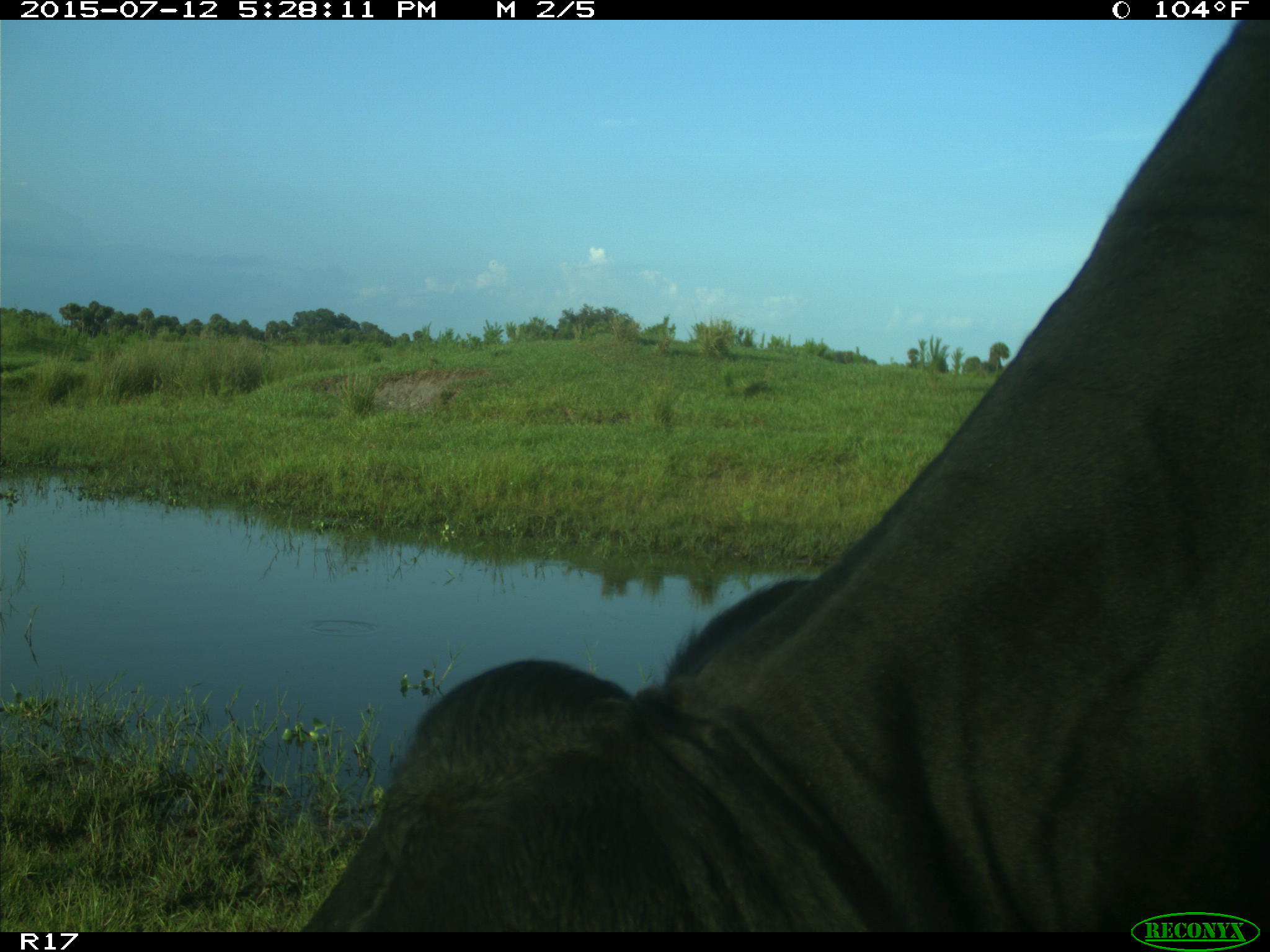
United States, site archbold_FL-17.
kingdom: Animalia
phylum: Chordata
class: Mammalia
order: Artiodactyla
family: Bovidae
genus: Bos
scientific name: Bos taurus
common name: domestic cow